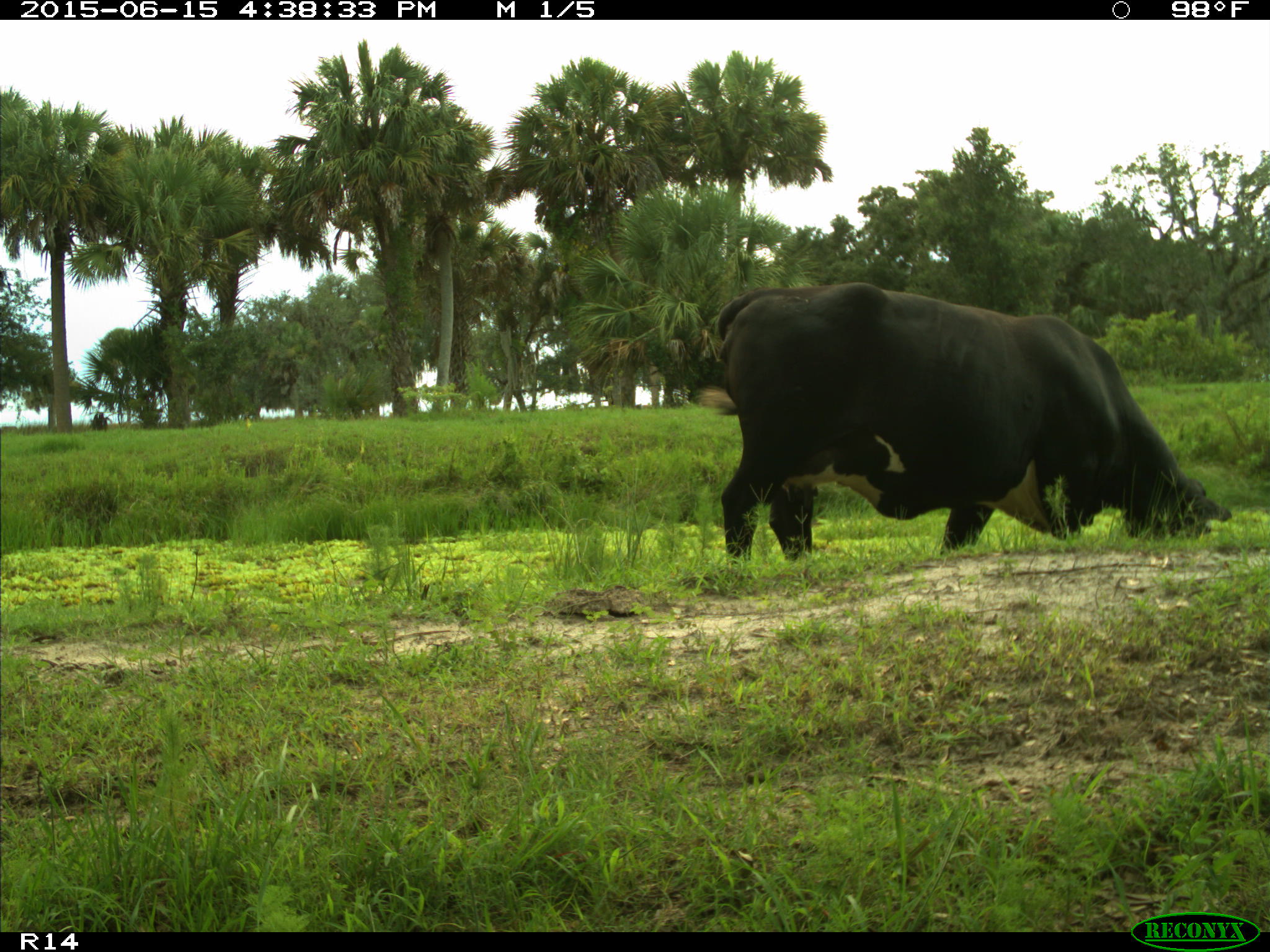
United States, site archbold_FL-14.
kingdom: Animalia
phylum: Chordata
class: Mammalia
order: Artiodactyla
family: Bovidae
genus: Bos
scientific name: Bos taurus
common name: domestic cow